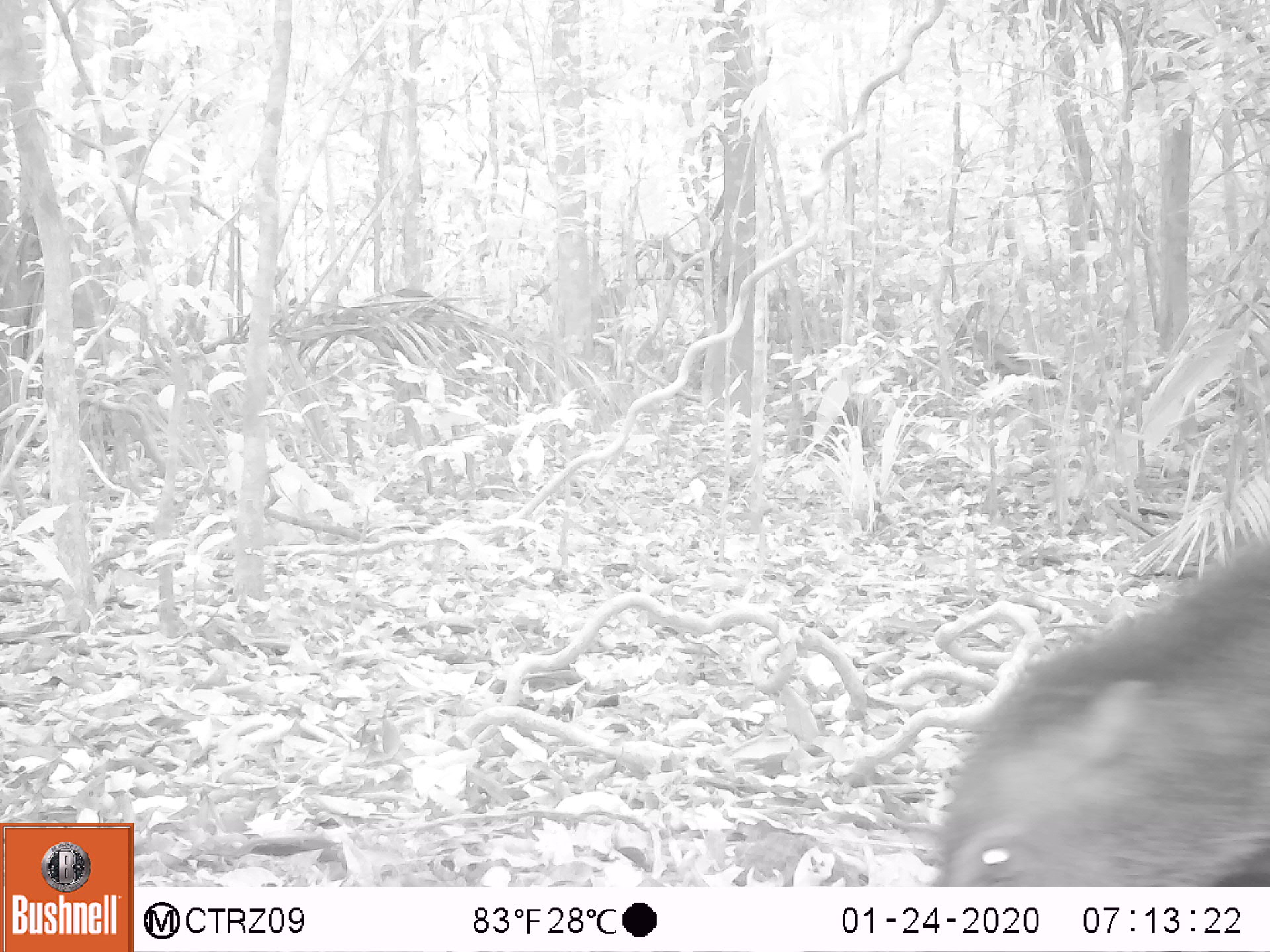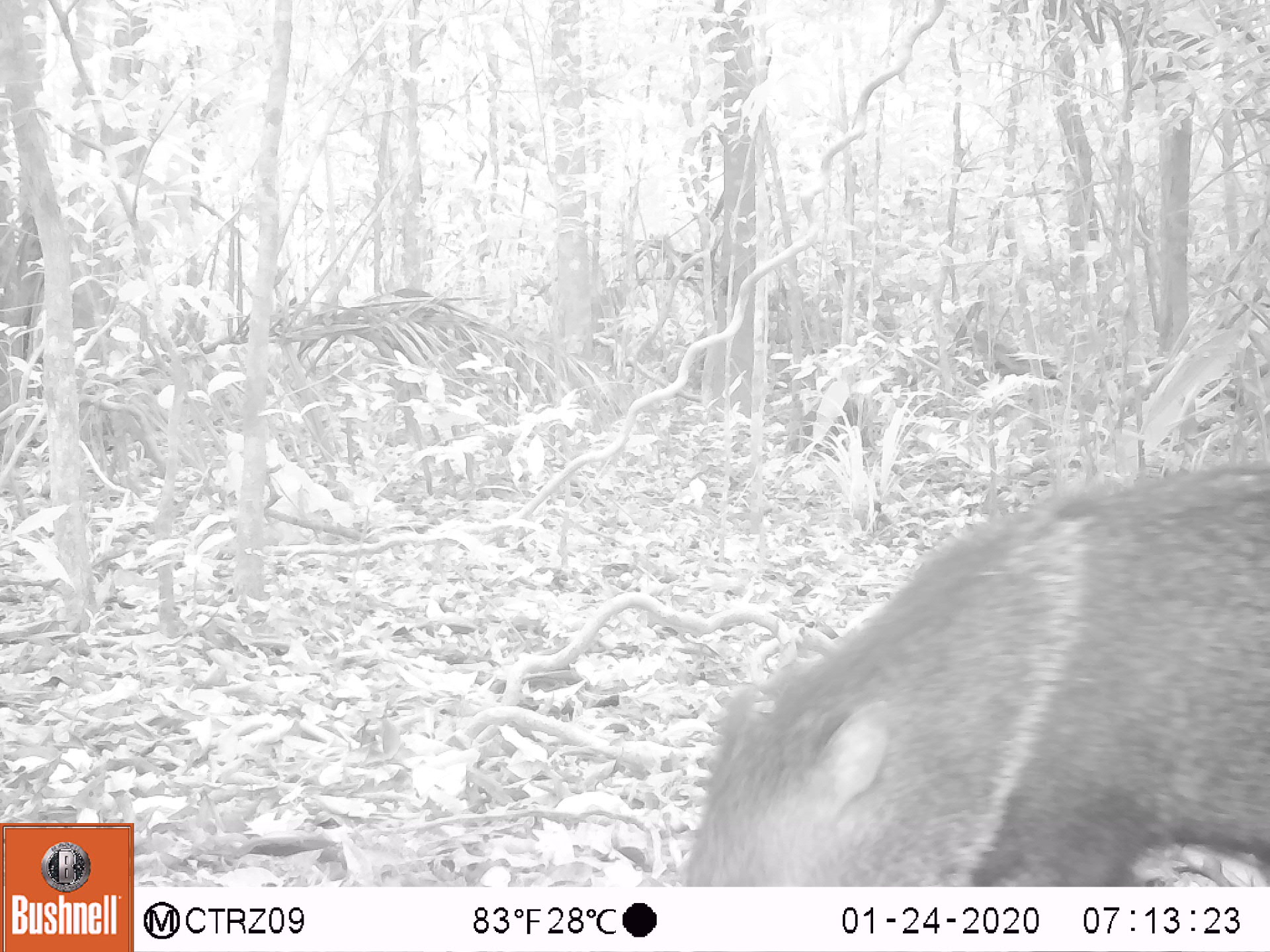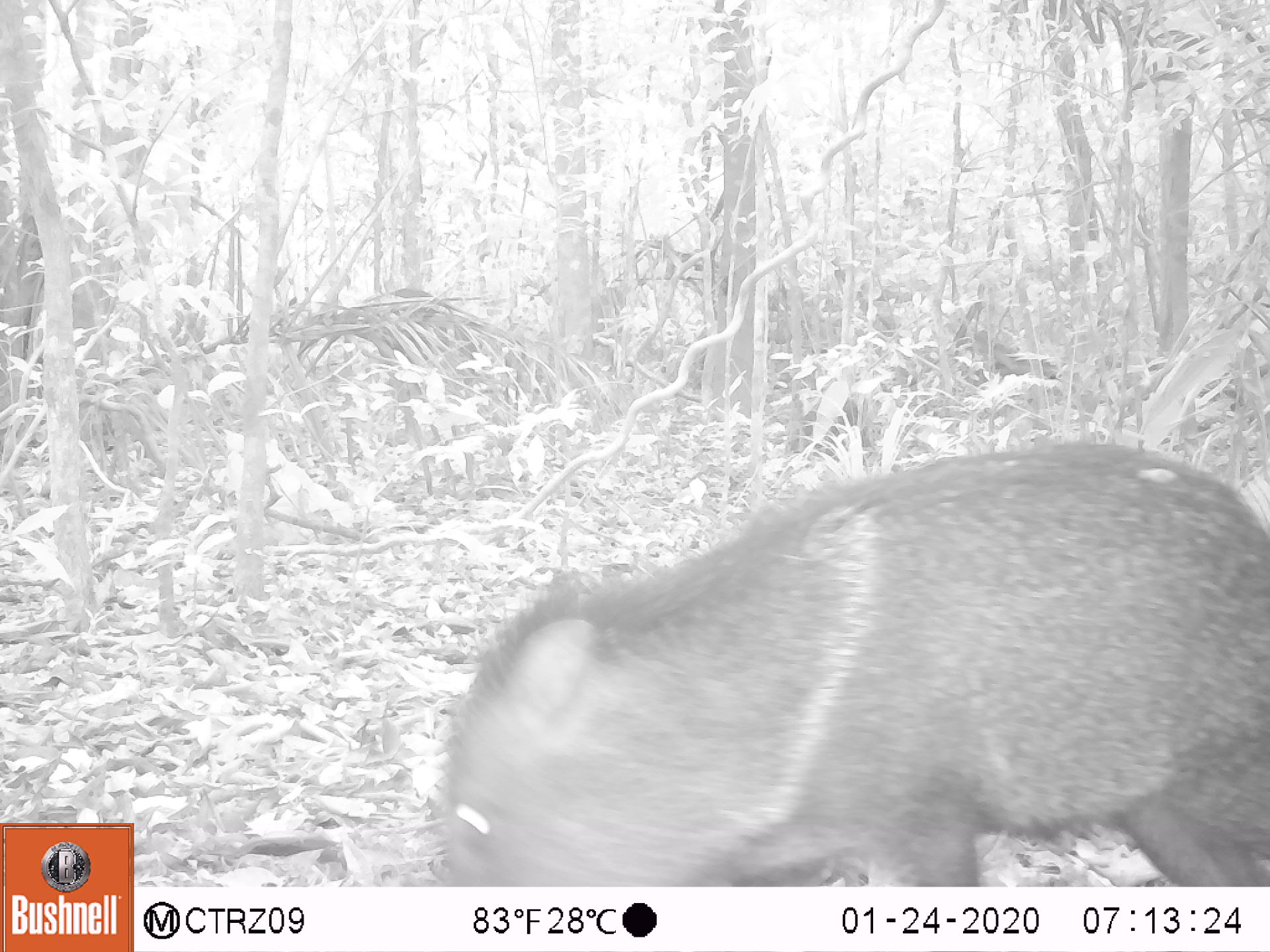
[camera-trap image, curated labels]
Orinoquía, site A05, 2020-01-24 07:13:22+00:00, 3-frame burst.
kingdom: Animalia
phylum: Chordata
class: Mammalia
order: Artiodactyla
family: Tayassuidae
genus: Pecari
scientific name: Pecari tajacu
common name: collared peccary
Collared peccary (Pecari tajacu).